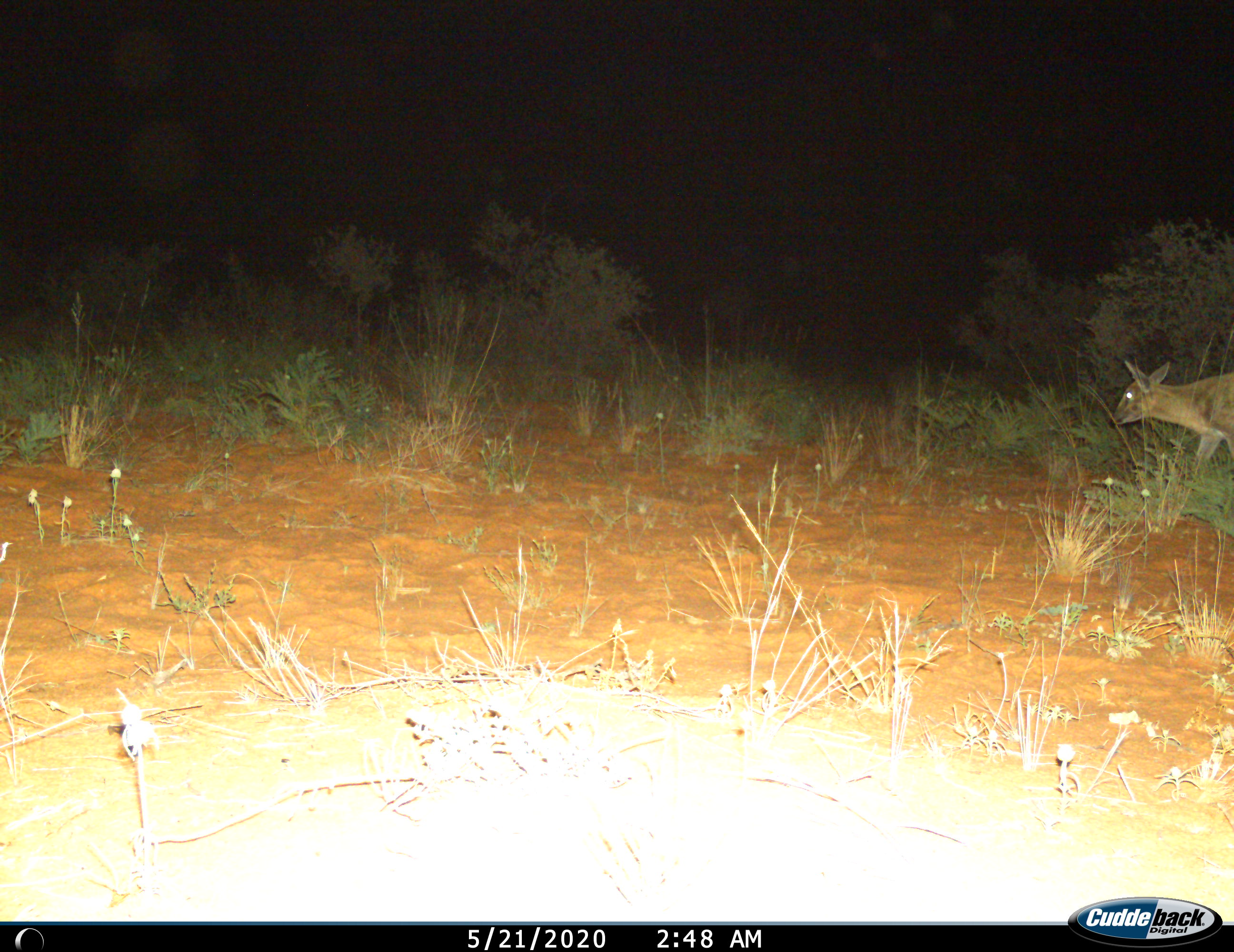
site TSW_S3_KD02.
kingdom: Animalia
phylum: Chordata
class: Mammalia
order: Artiodactyla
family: Bovidae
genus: Sylvicapra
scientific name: Sylvicapra grimmia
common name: common duiker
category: duikercommongrey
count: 1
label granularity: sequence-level